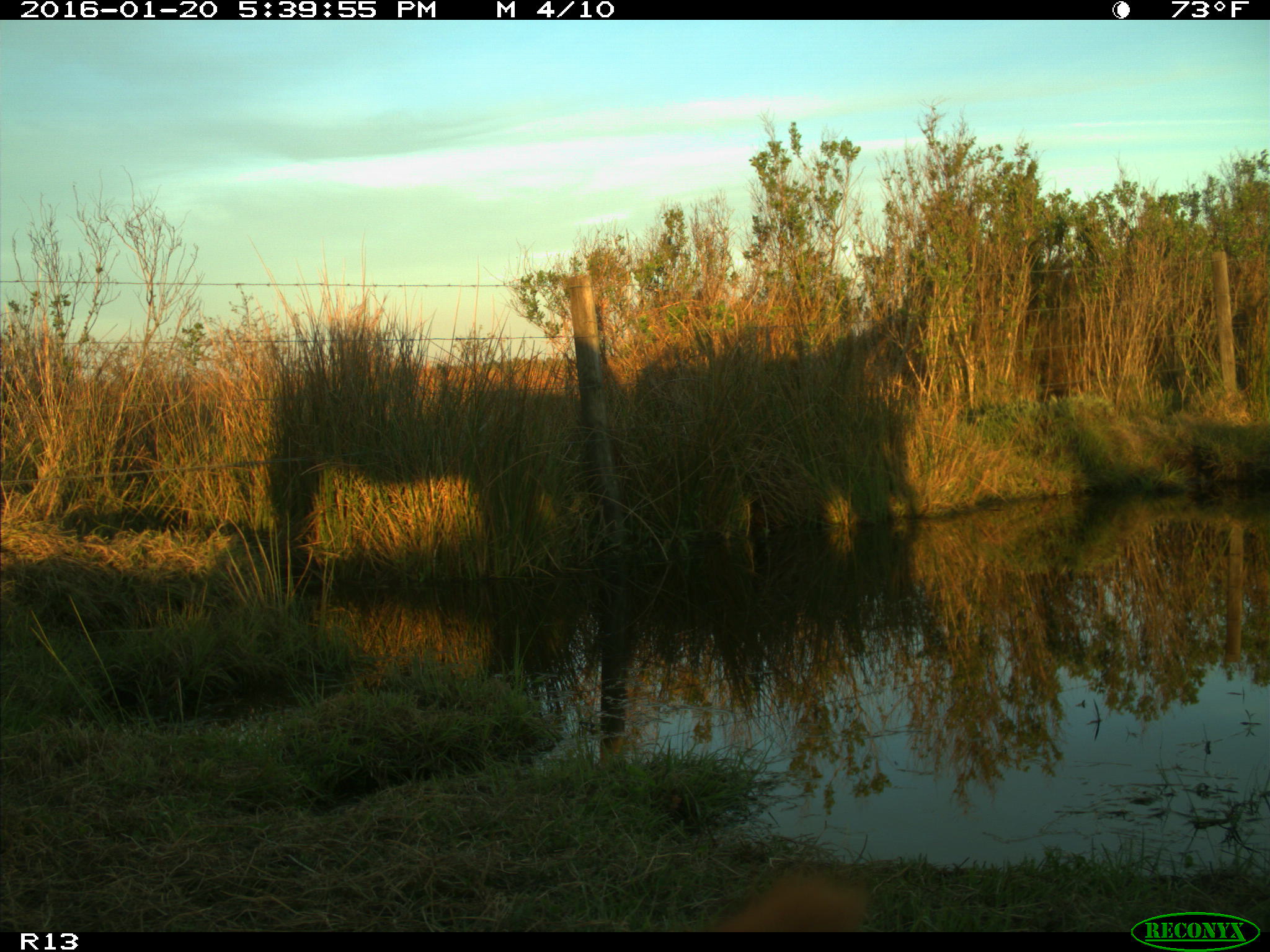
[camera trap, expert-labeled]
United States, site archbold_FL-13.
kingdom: Animalia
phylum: Chordata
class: Mammalia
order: Artiodactyla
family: Bovidae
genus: Bos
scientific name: Bos taurus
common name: domestic cow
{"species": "Bos taurus (domestic cow)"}